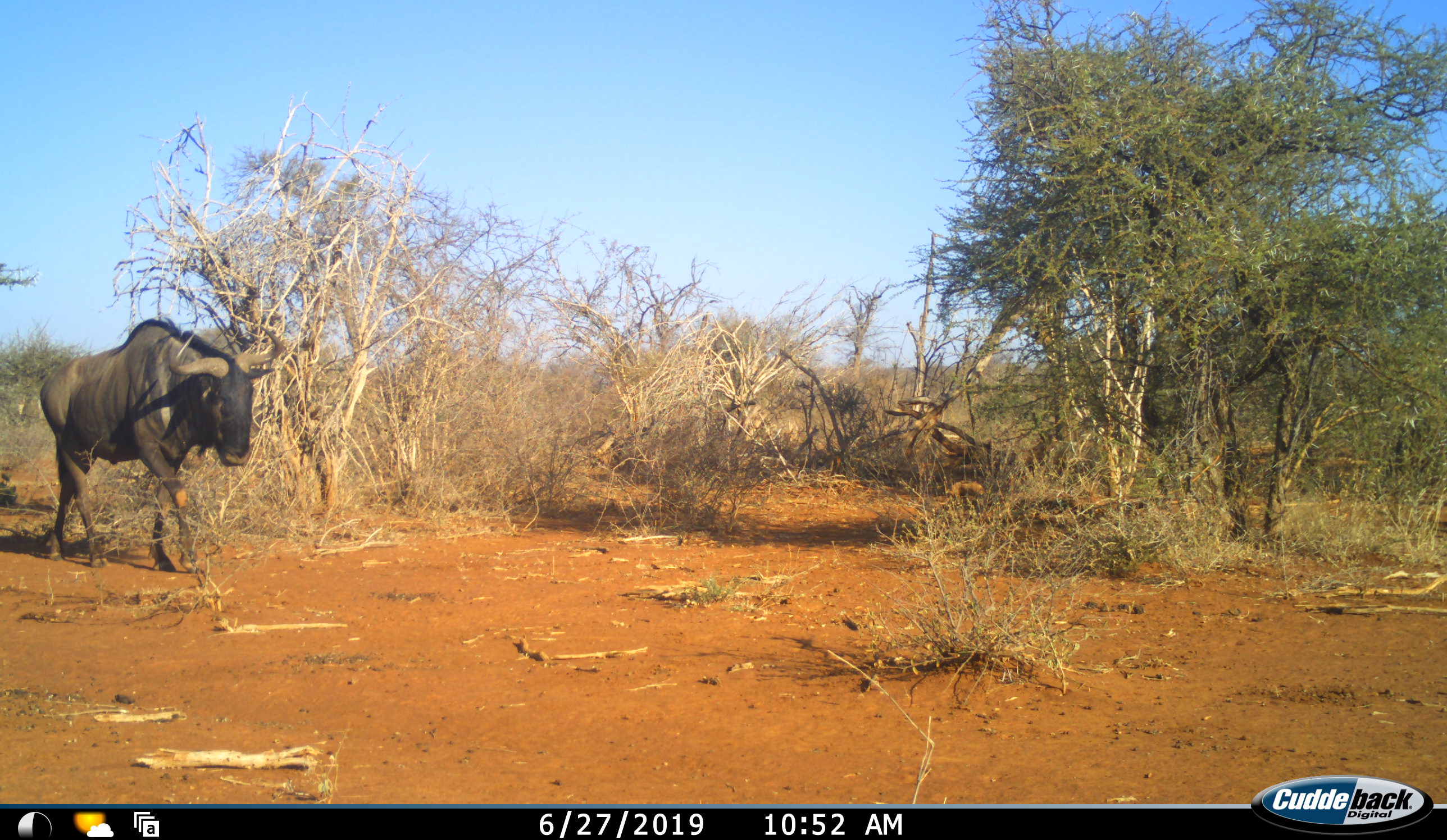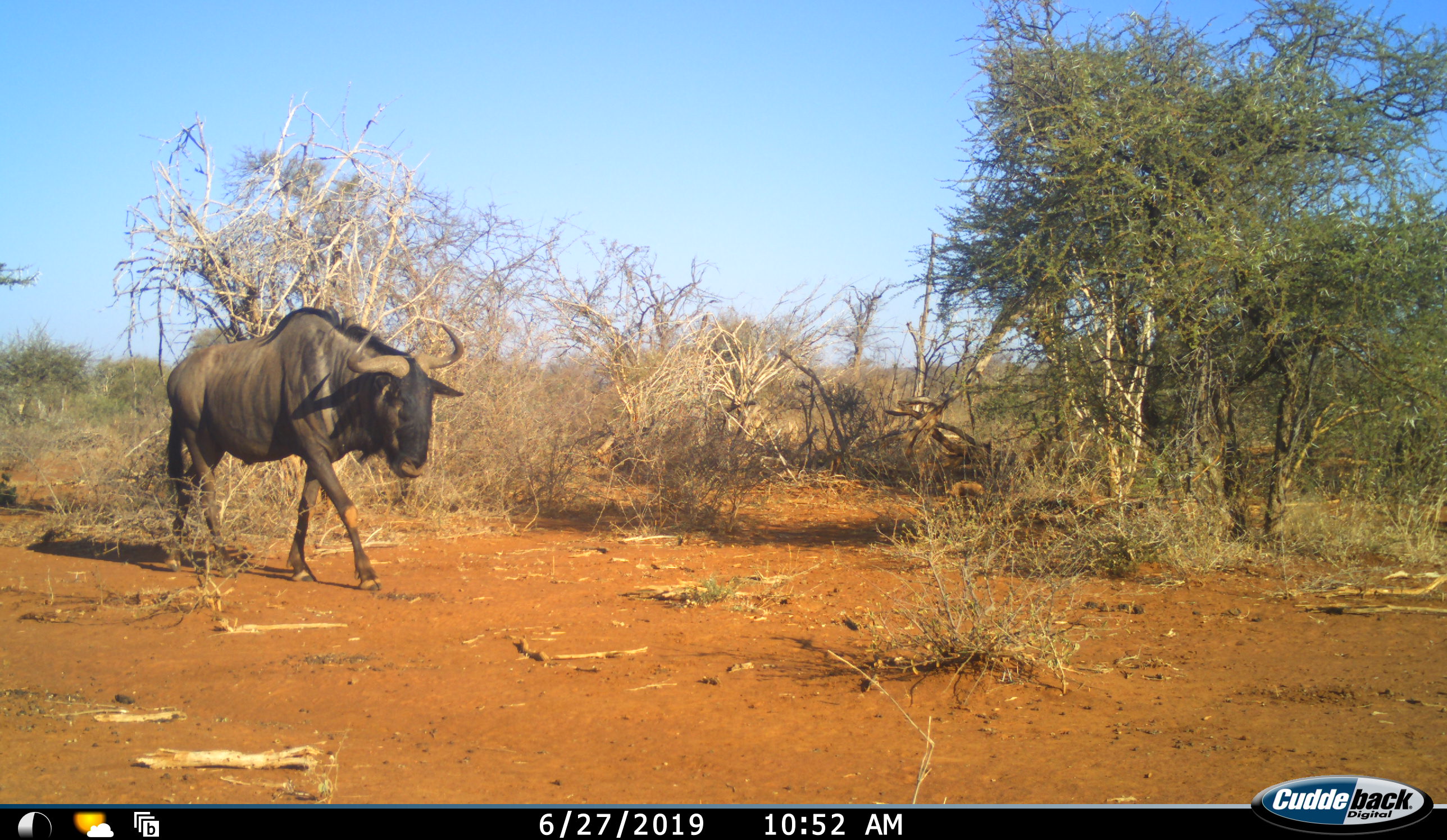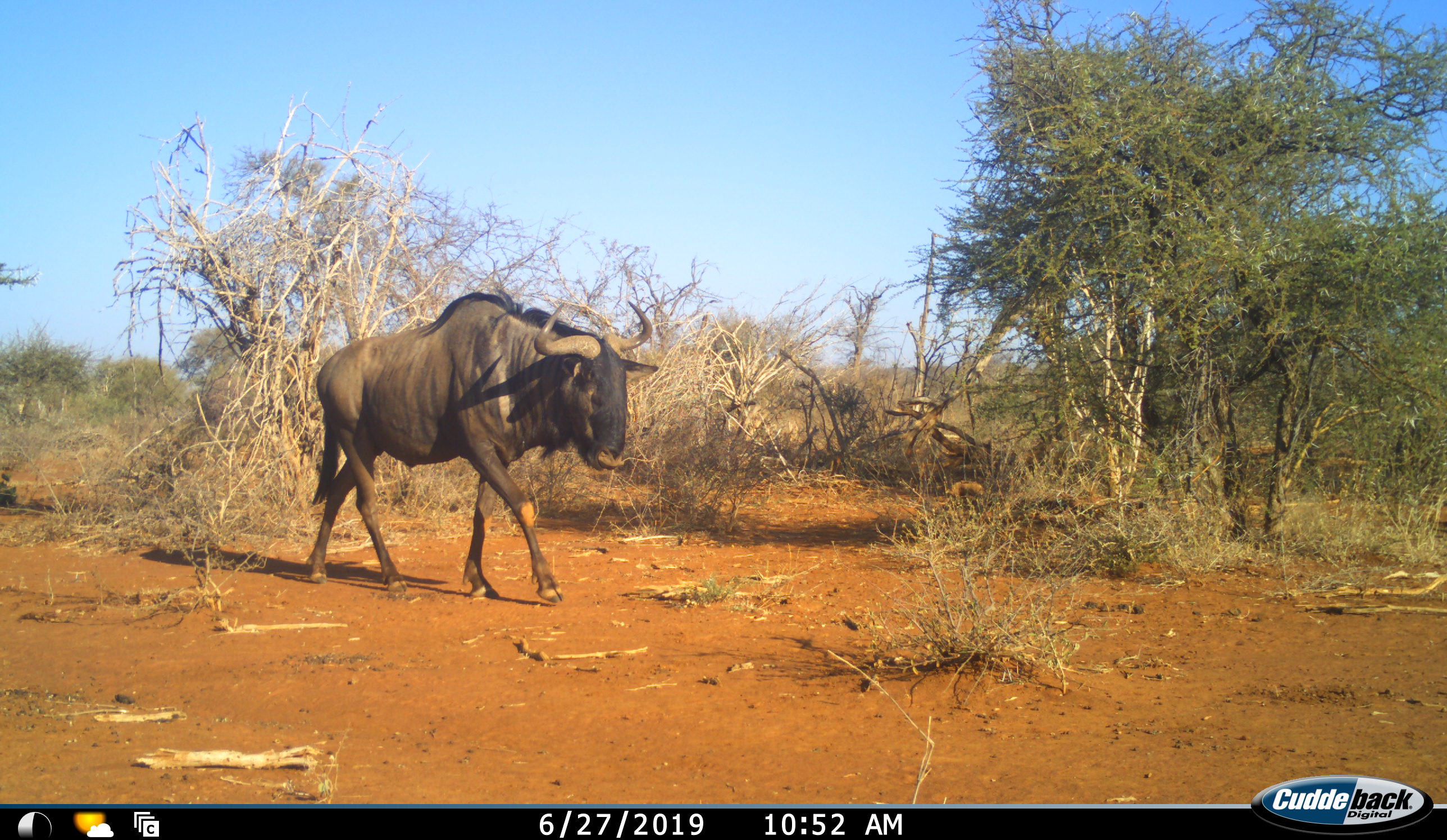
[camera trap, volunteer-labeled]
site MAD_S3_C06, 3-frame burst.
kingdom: Animalia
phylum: Chordata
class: Mammalia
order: Artiodactyla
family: Bovidae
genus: Connochaetes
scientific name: Connochaetes taurinus taurinus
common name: blue wildebeest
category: wildebeestblue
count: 1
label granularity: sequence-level